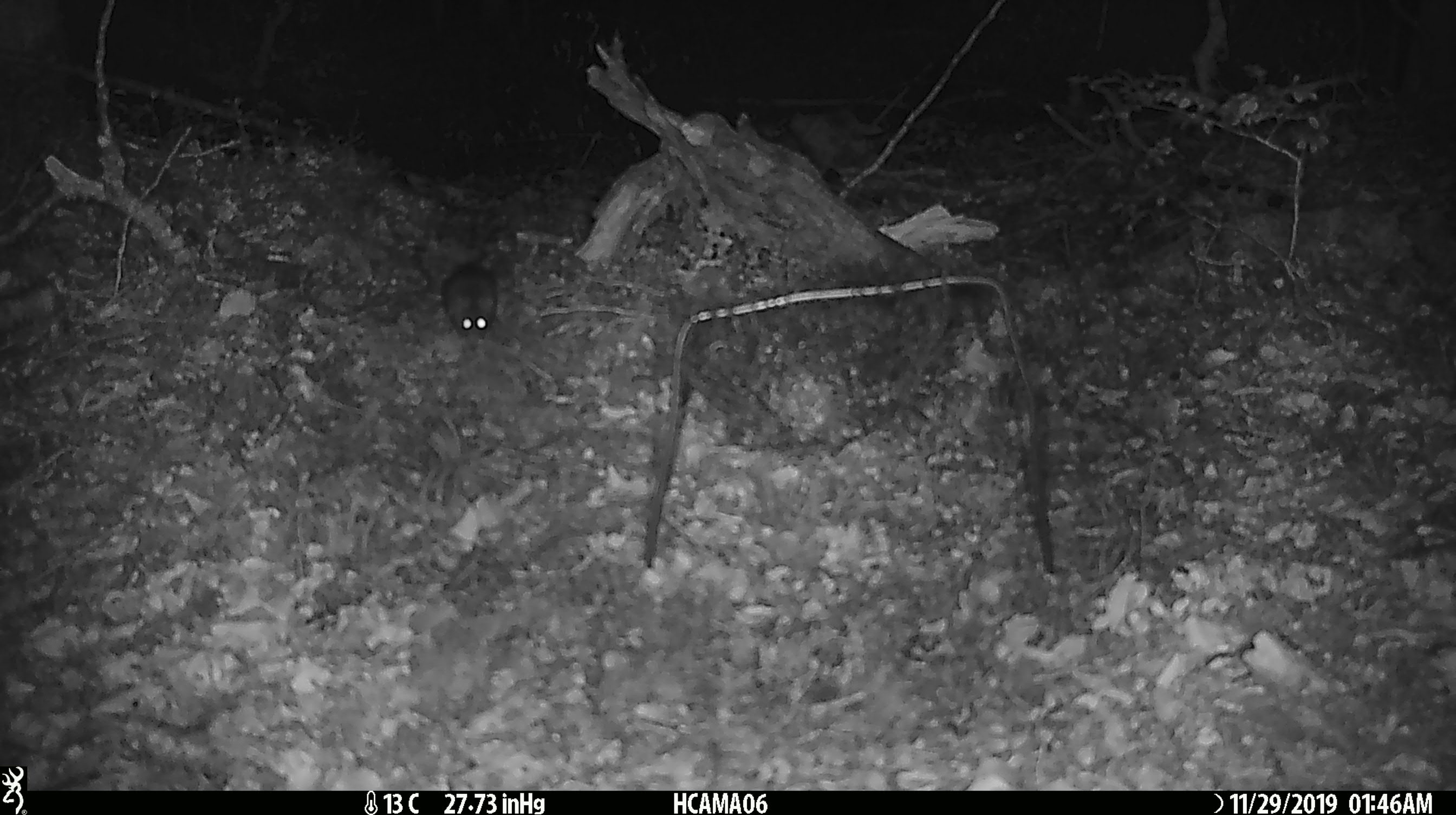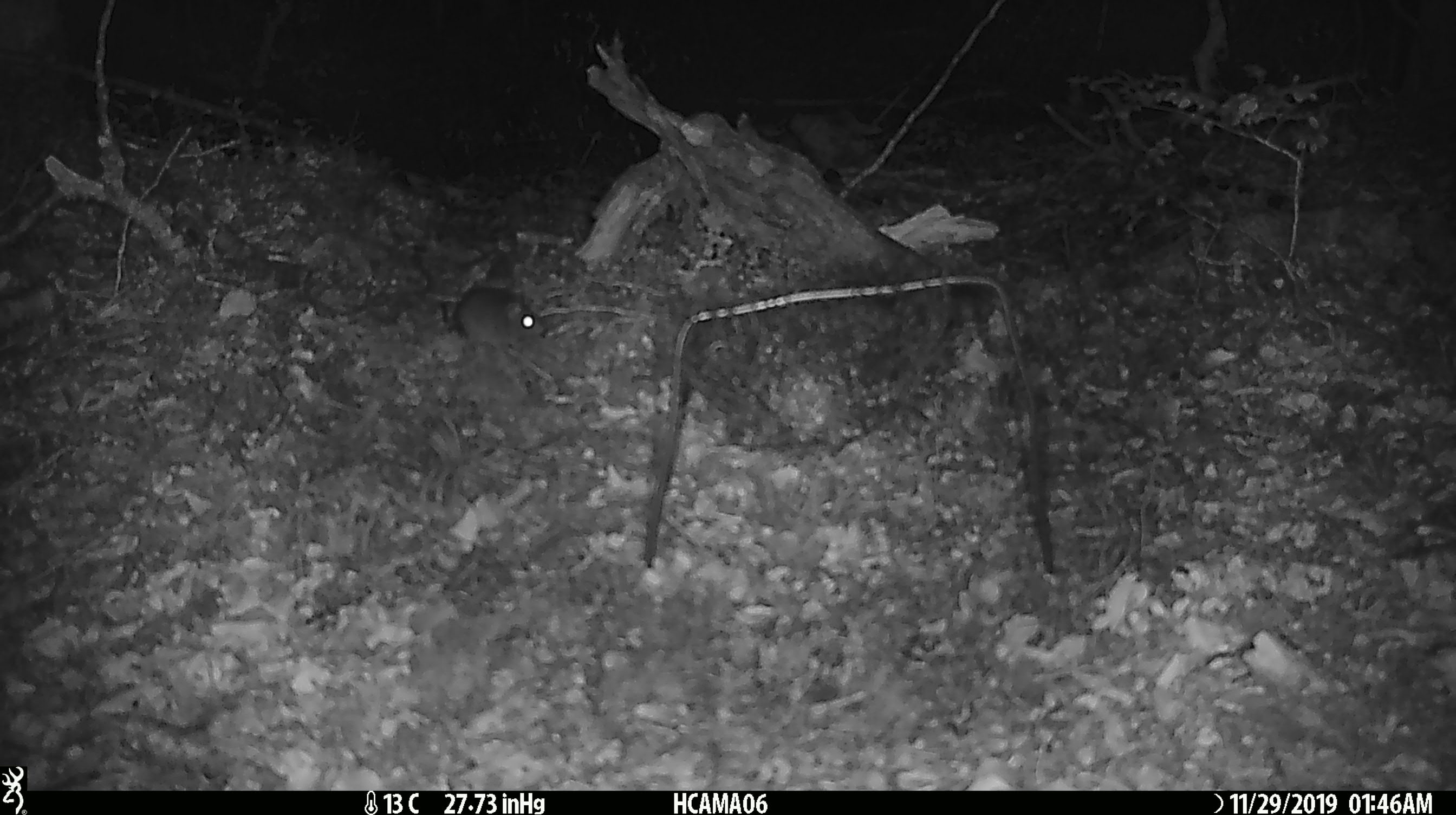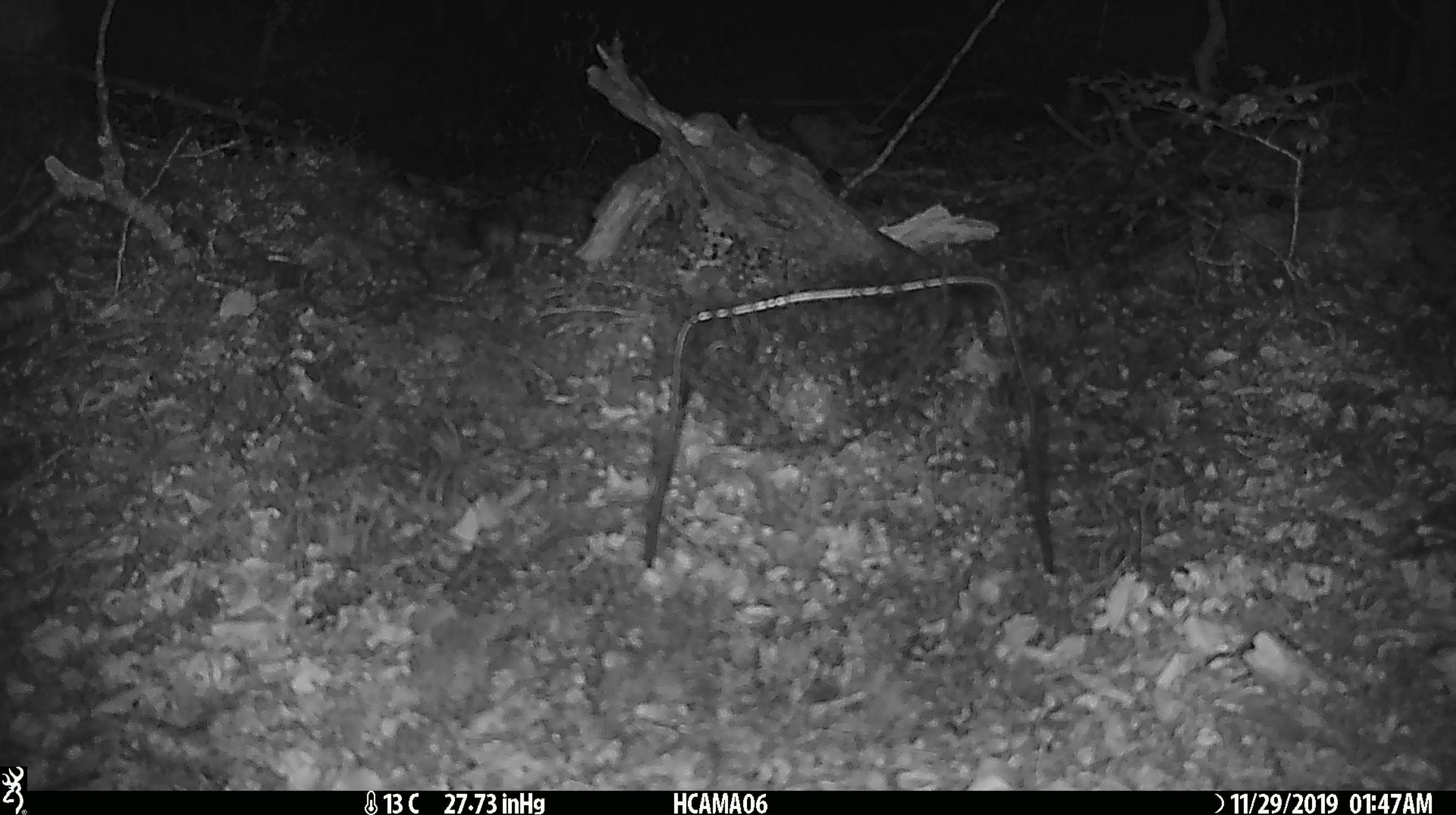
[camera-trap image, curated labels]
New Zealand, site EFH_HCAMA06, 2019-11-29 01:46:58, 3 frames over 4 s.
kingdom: Animalia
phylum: Chordata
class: Mammalia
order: Rodentia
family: Muridae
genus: Mus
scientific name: Mus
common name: mouse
Mouse (Mus).